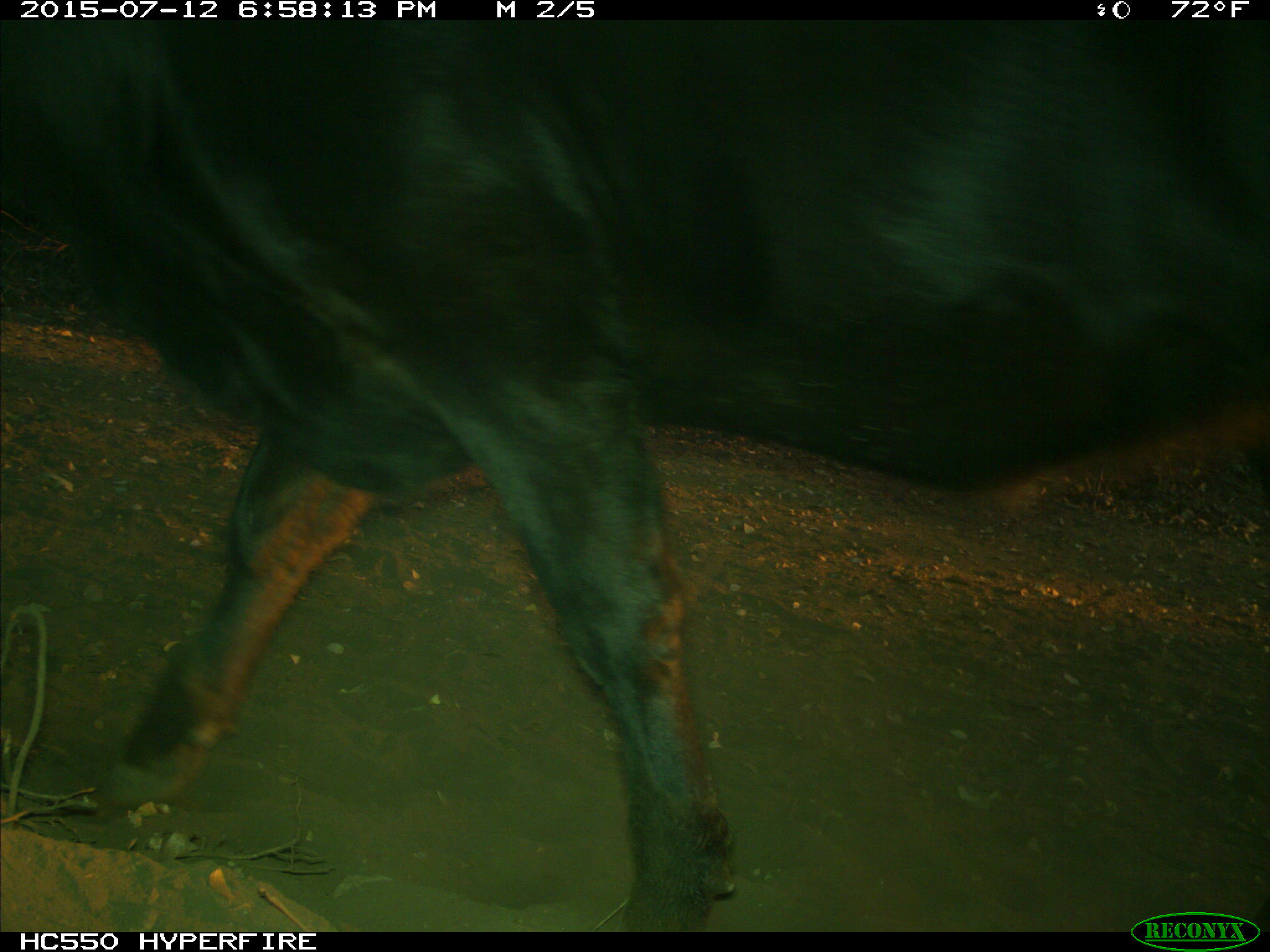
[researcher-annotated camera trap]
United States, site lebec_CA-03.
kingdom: Animalia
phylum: Chordata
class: Mammalia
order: Artiodactyla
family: Bovidae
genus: Bos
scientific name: Bos taurus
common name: domestic cow